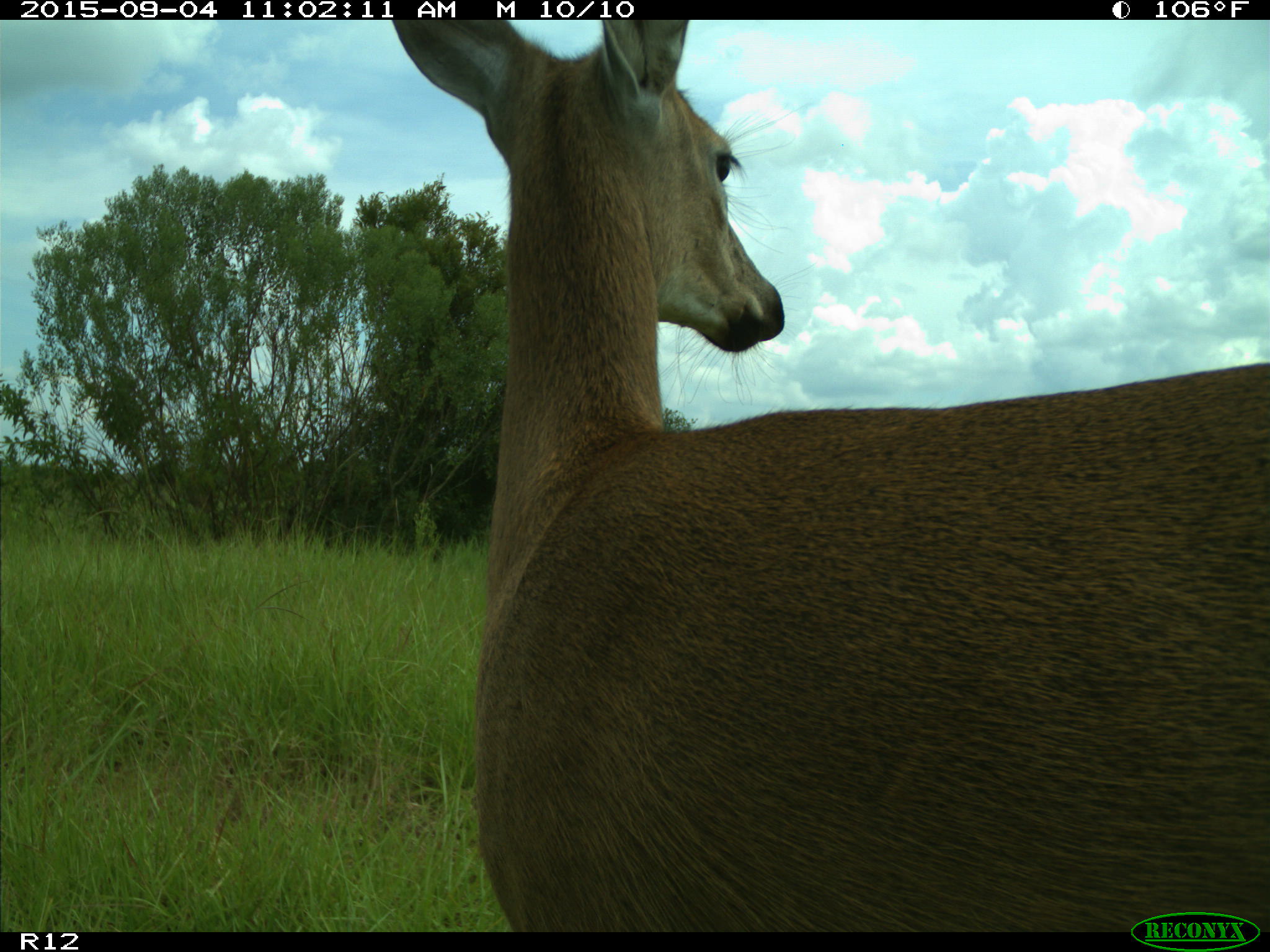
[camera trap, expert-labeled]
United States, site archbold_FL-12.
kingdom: Animalia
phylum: Chordata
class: Mammalia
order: Artiodactyla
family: Cervidae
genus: Odocoileus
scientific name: Odocoileus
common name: deer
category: unidentified deer